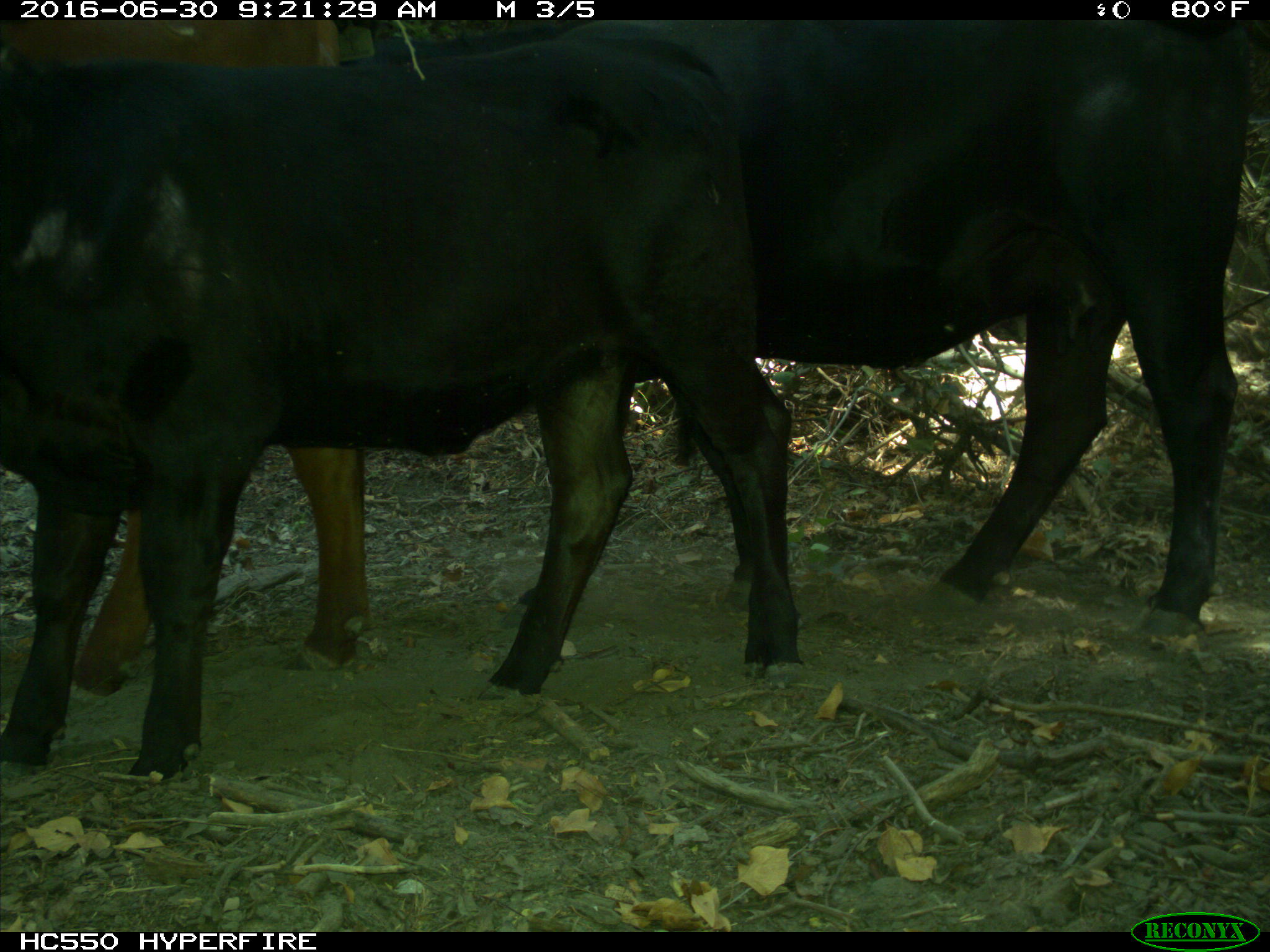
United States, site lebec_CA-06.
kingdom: Animalia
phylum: Chordata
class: Mammalia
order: Artiodactyla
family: Bovidae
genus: Bos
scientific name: Bos taurus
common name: domestic cow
Bos taurus (domestic cow).